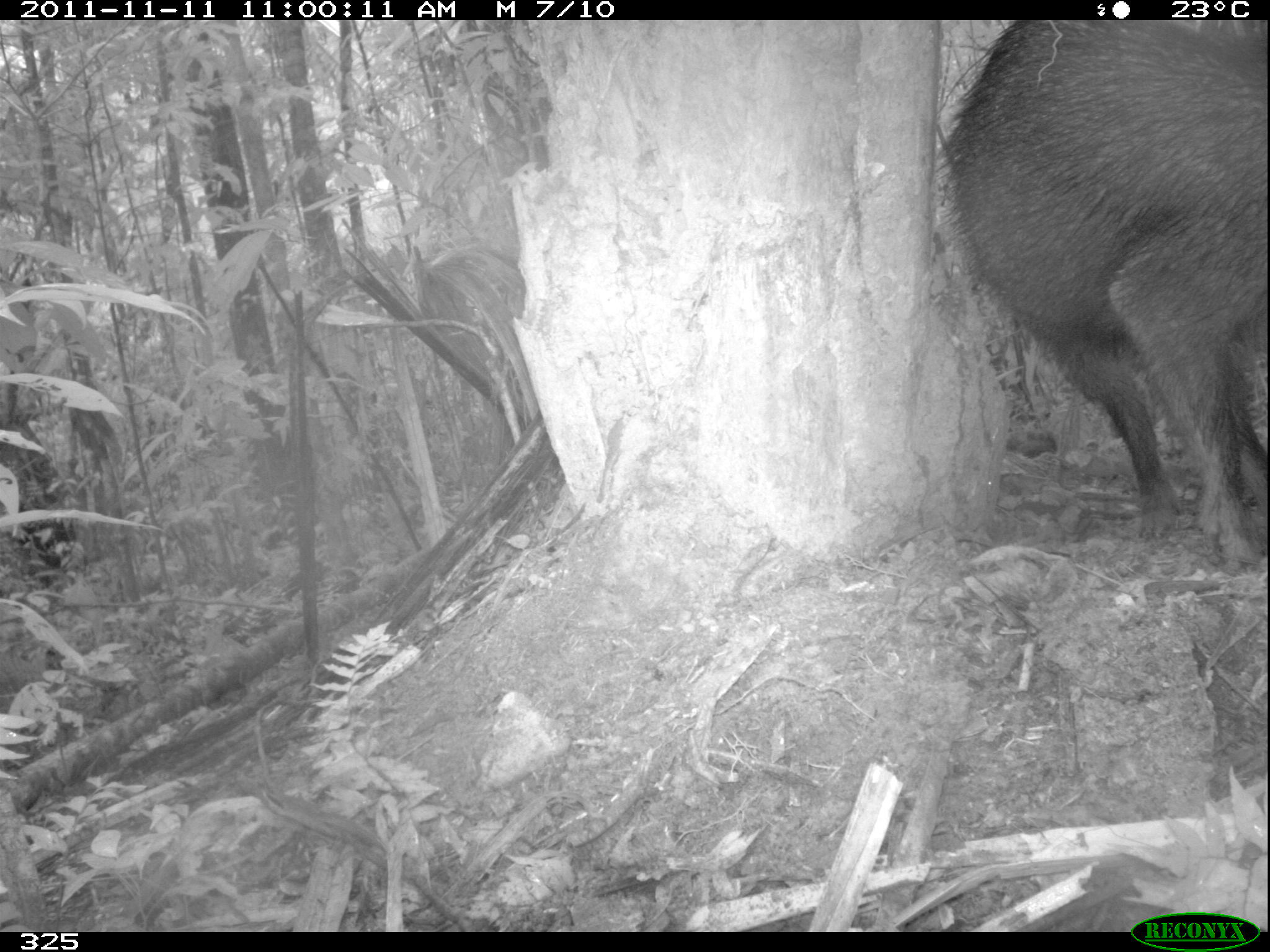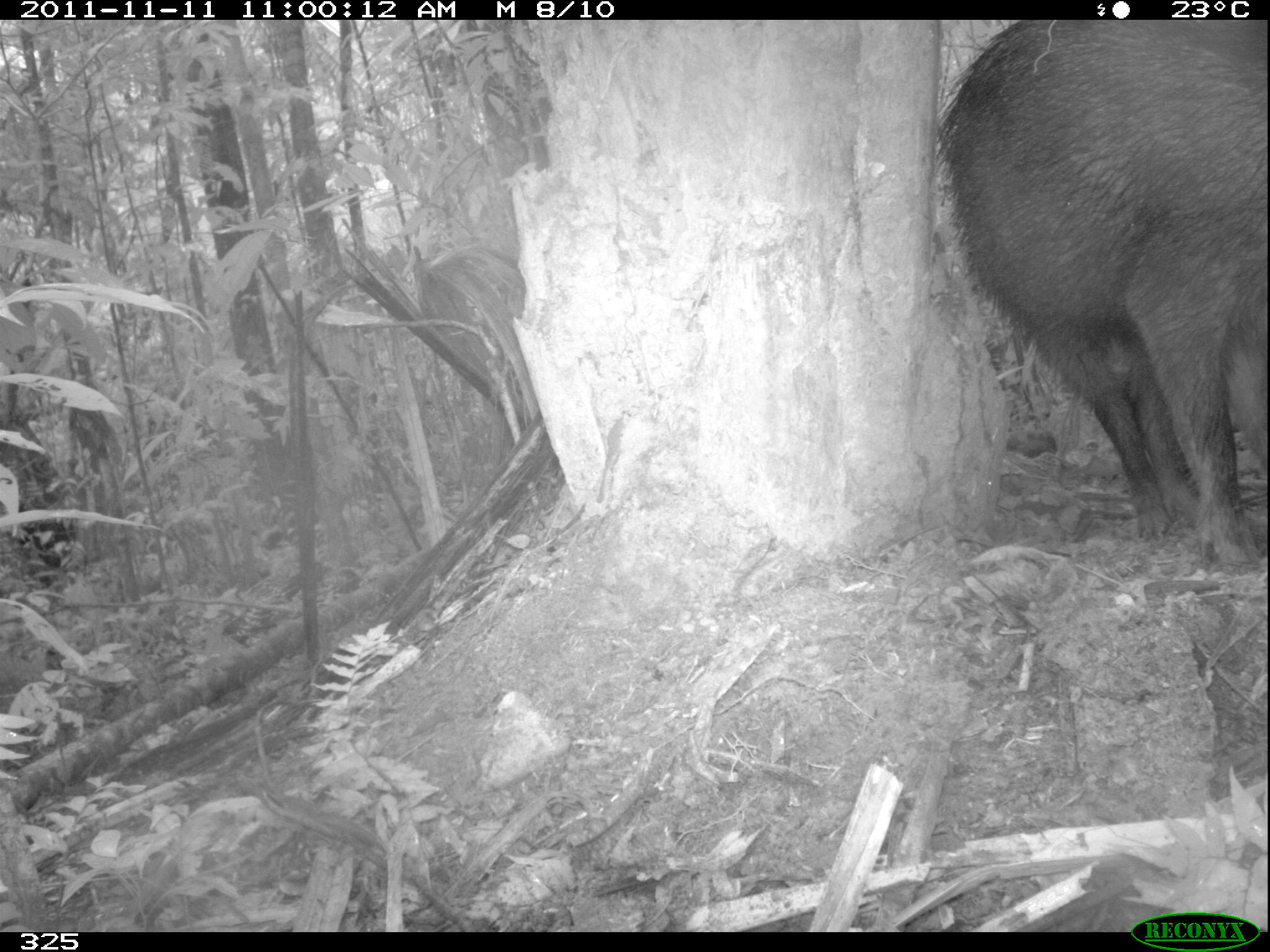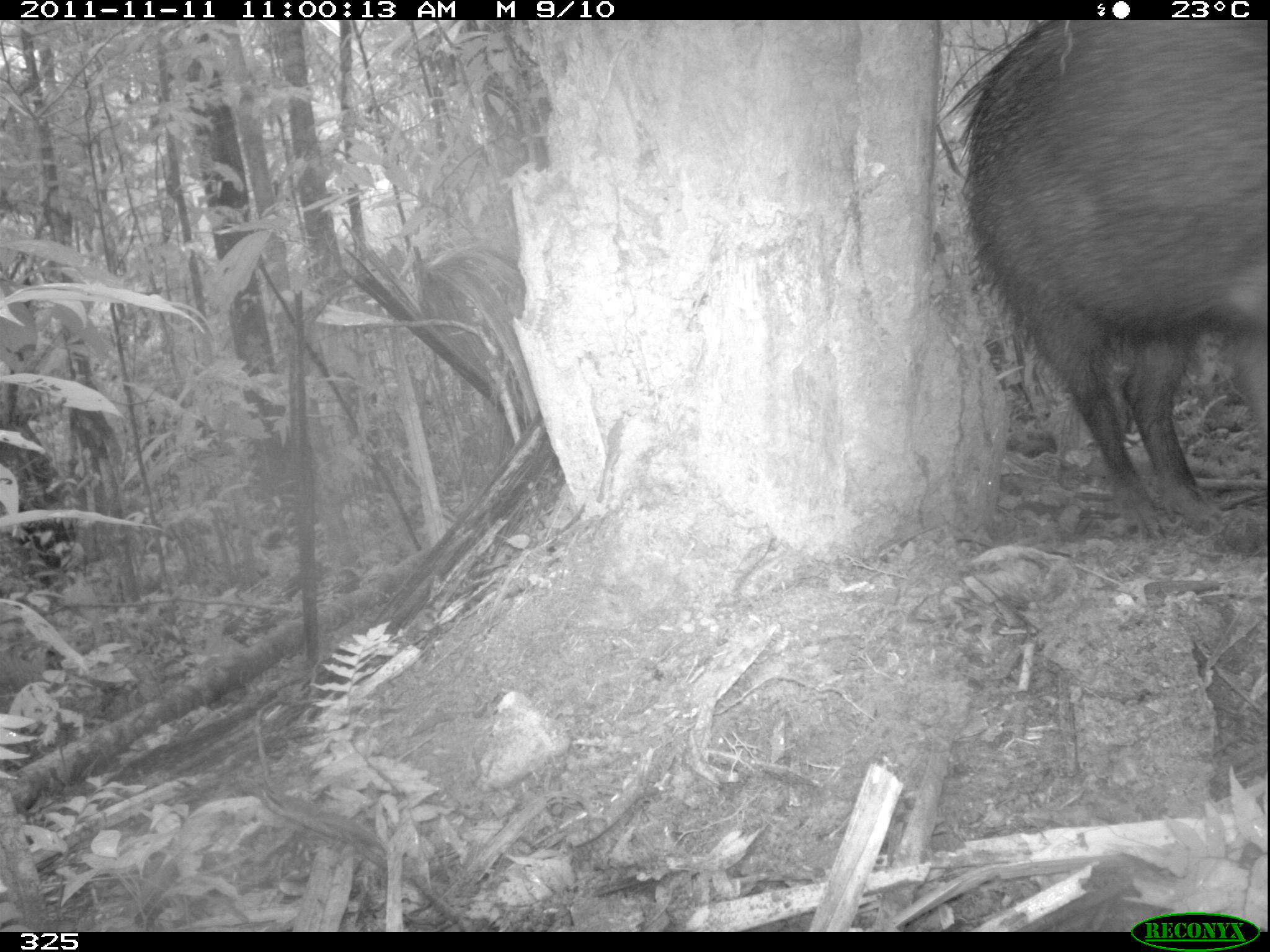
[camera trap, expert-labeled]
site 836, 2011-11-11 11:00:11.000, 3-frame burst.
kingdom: Animalia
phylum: Chordata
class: Mammalia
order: Artiodactyla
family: Tayassuidae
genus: Tayassu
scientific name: Tayassu pecari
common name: white-lipped peccary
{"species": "Tayassu pecari (white-lipped peccary)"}